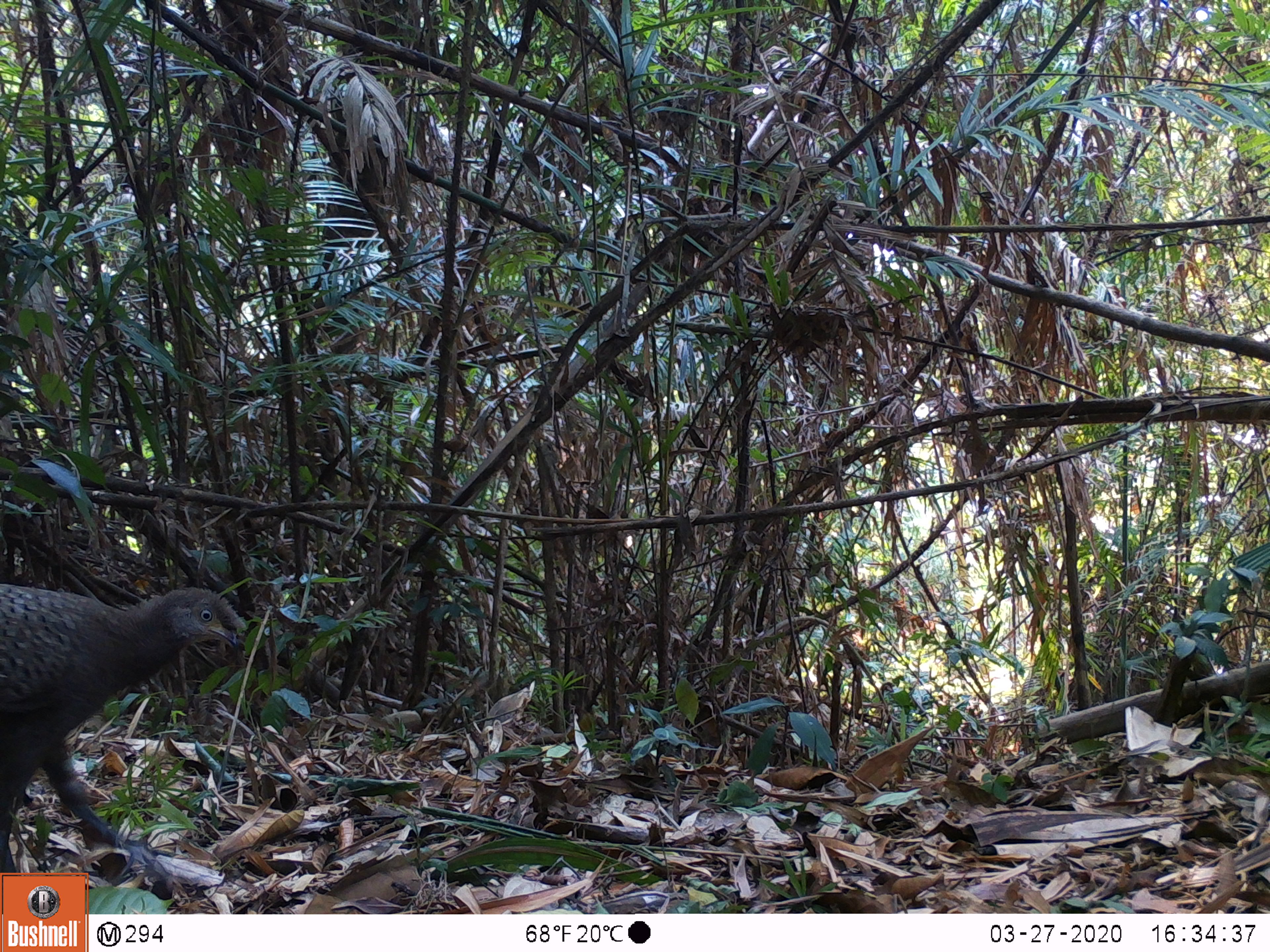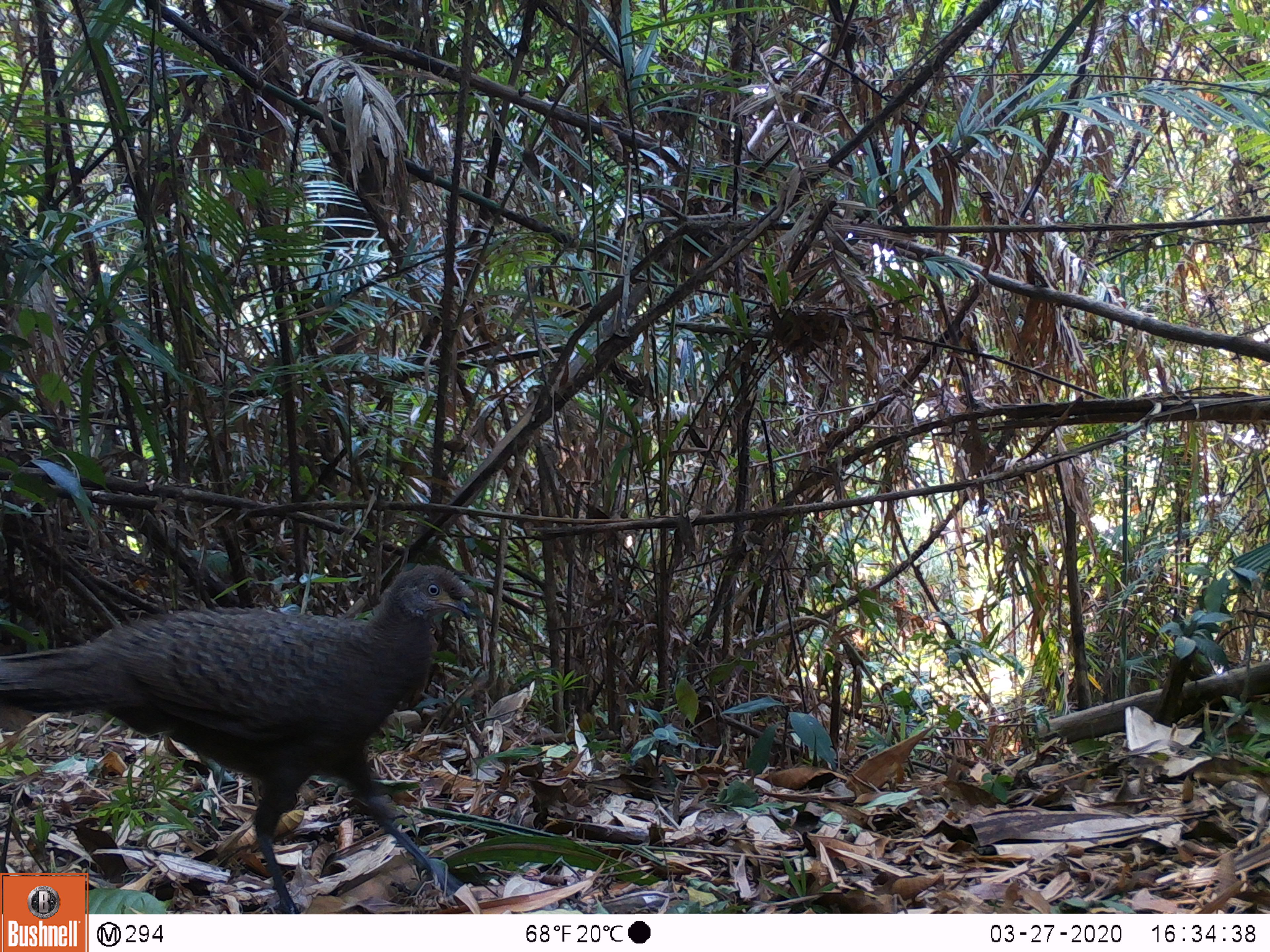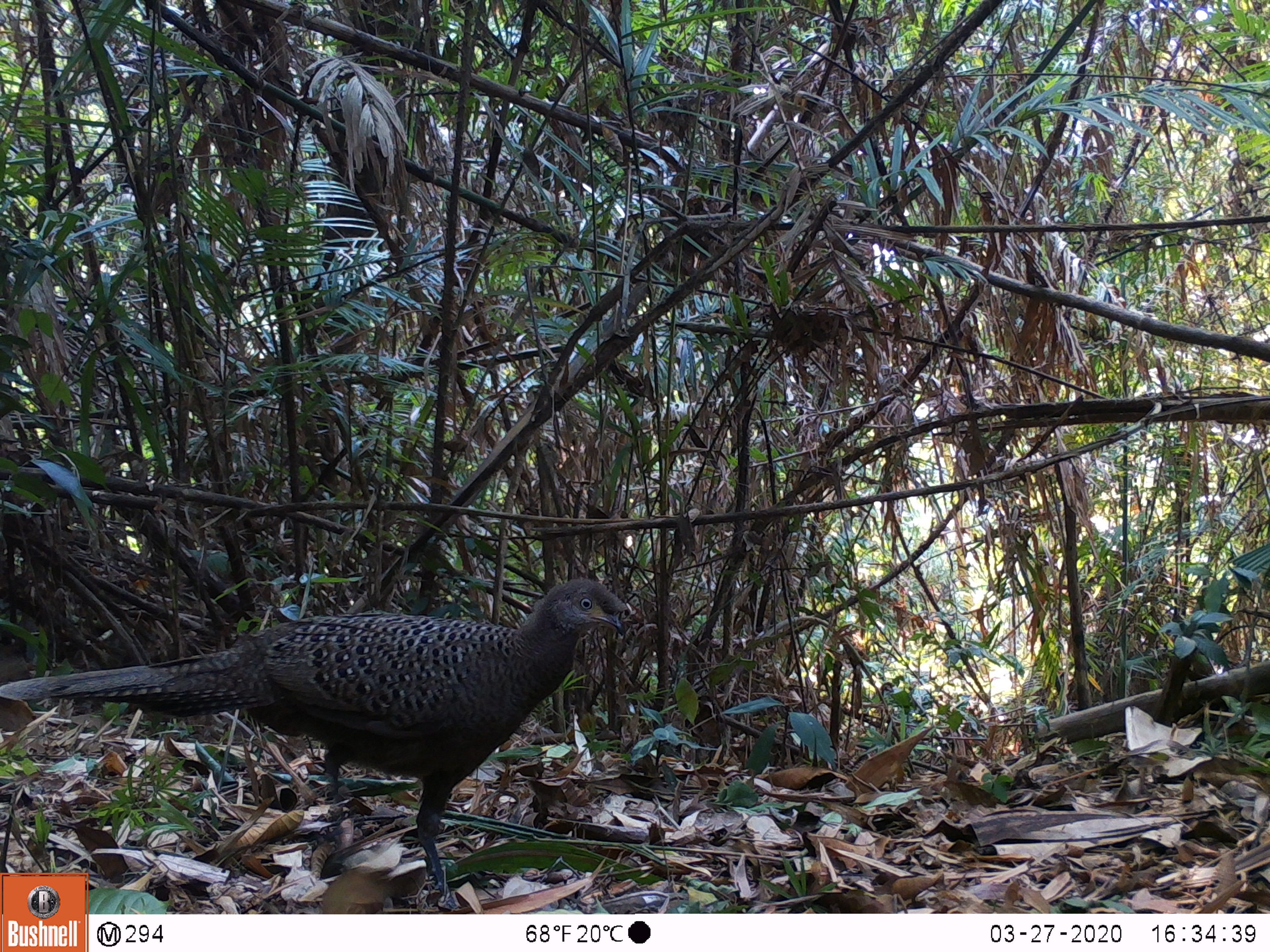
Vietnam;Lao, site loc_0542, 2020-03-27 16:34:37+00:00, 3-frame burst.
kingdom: Animalia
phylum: Chordata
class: Aves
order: Galliformes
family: Phasianidae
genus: Polyplectron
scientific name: Polyplectron bicalcaratum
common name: gray peacock-pheasant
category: grey peacock pheasant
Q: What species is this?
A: Grey peacock pheasant (gray peacock-pheasant) (Polyplectron bicalcaratum).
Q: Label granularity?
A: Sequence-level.